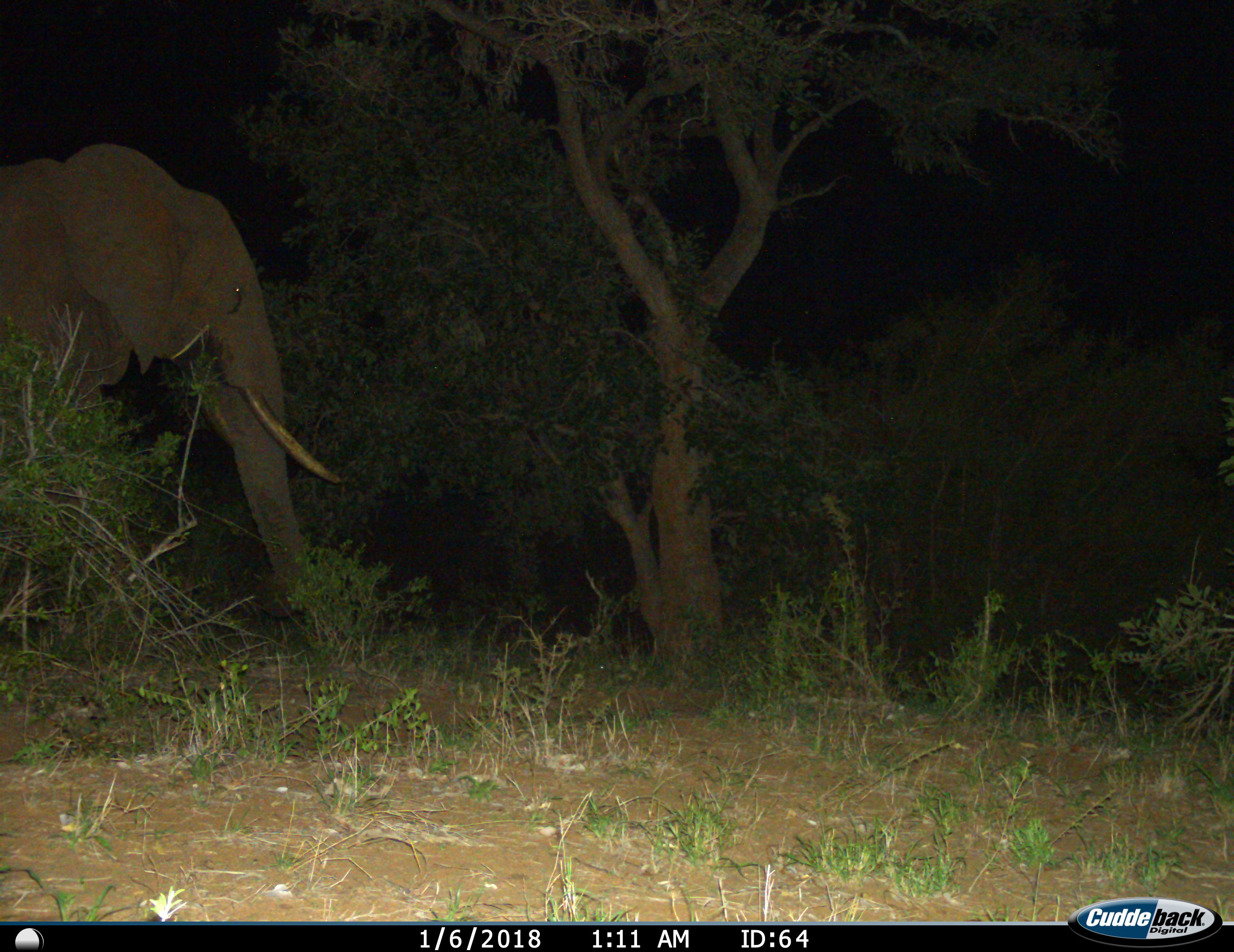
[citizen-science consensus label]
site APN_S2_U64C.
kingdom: Animalia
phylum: Chordata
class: Mammalia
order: Proboscidea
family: Elephantidae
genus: Loxodonta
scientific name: Loxodonta africana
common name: african bush elephant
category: elephant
Elephant (african bush elephant) (Loxodonta africana), count 1. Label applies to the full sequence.